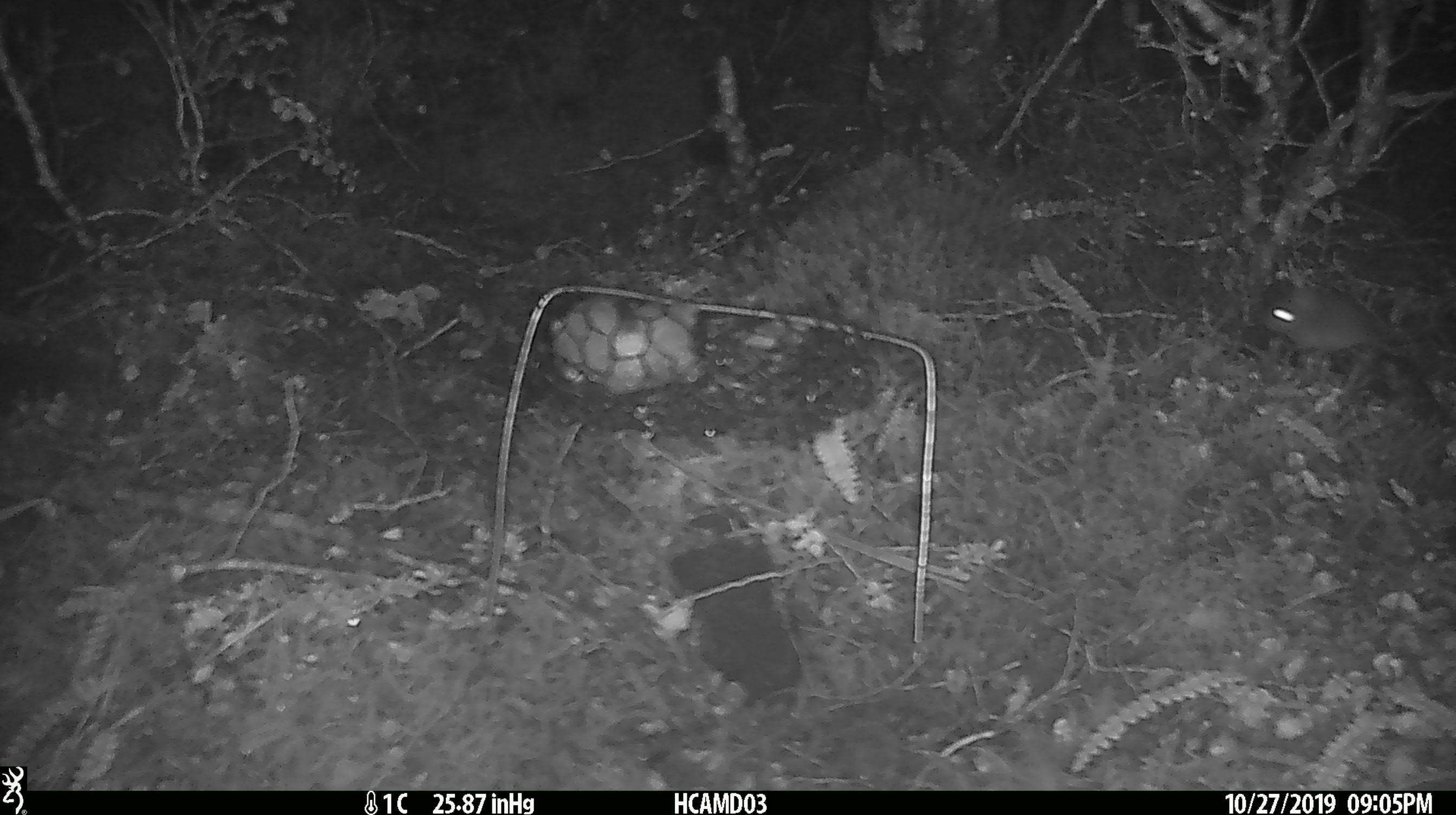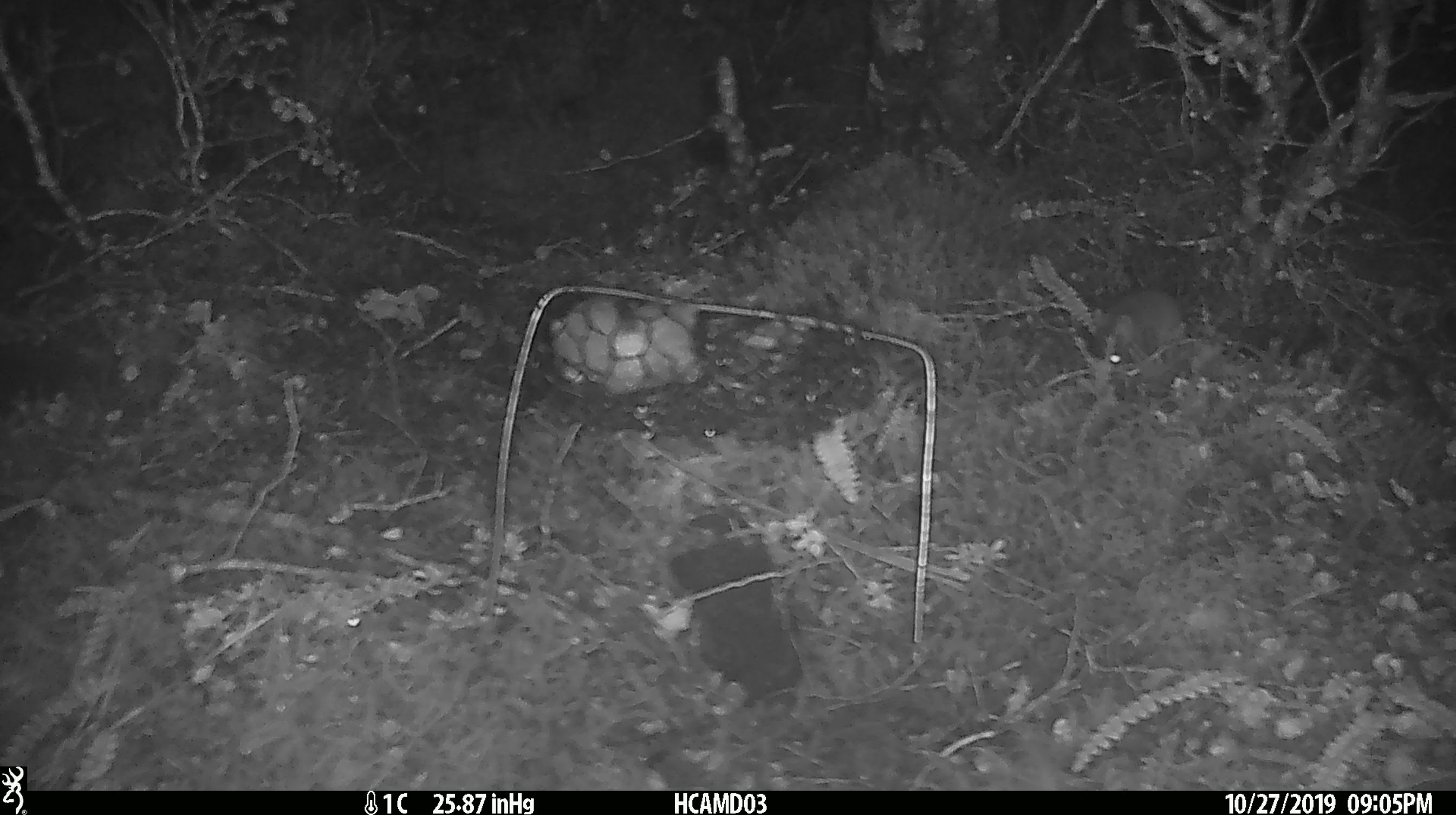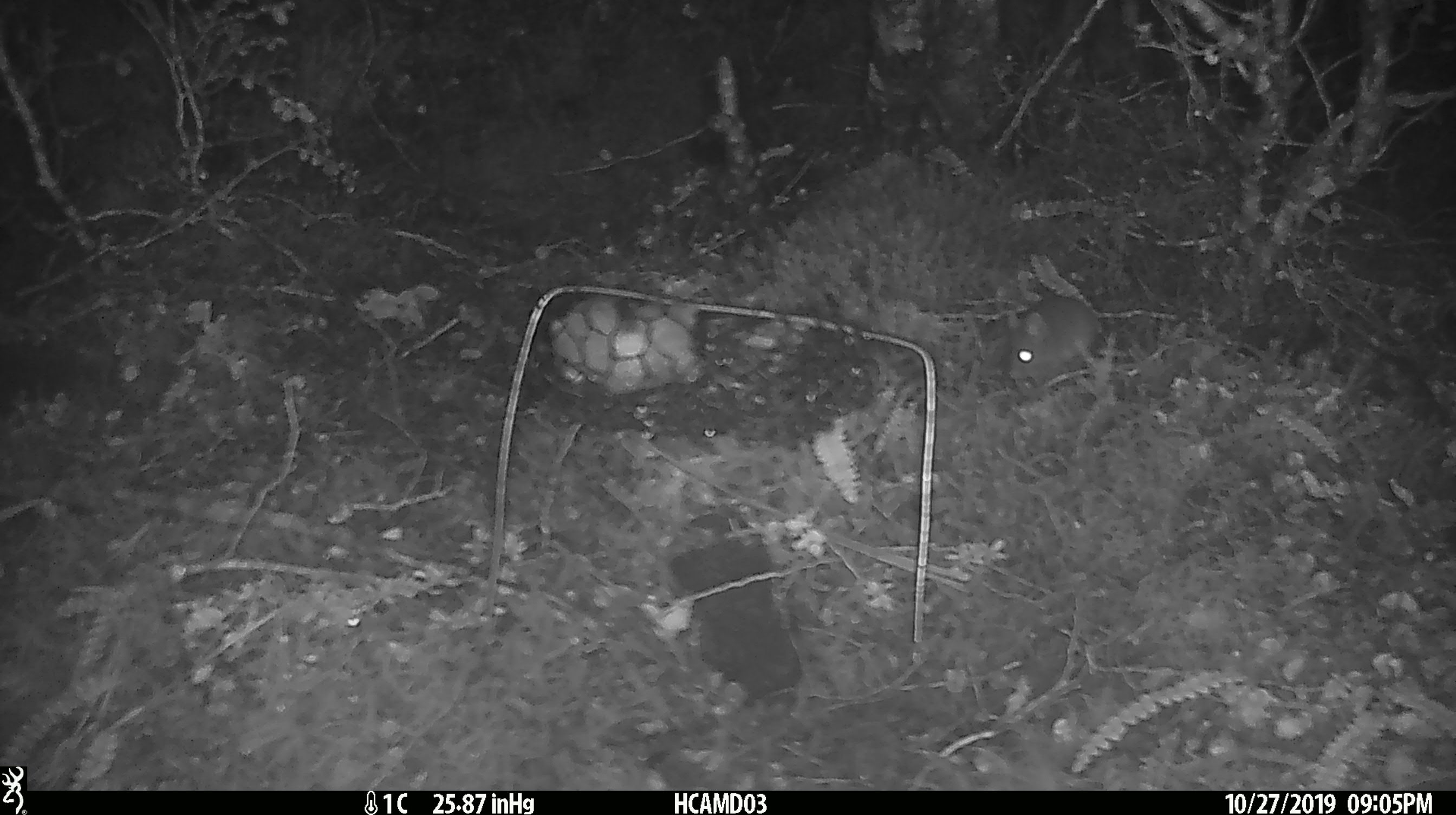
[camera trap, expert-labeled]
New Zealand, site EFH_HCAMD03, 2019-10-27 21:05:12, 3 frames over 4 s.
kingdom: Animalia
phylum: Chordata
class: Mammalia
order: Rodentia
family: Muridae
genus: Mus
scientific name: Mus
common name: mouse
Mouse (Mus).